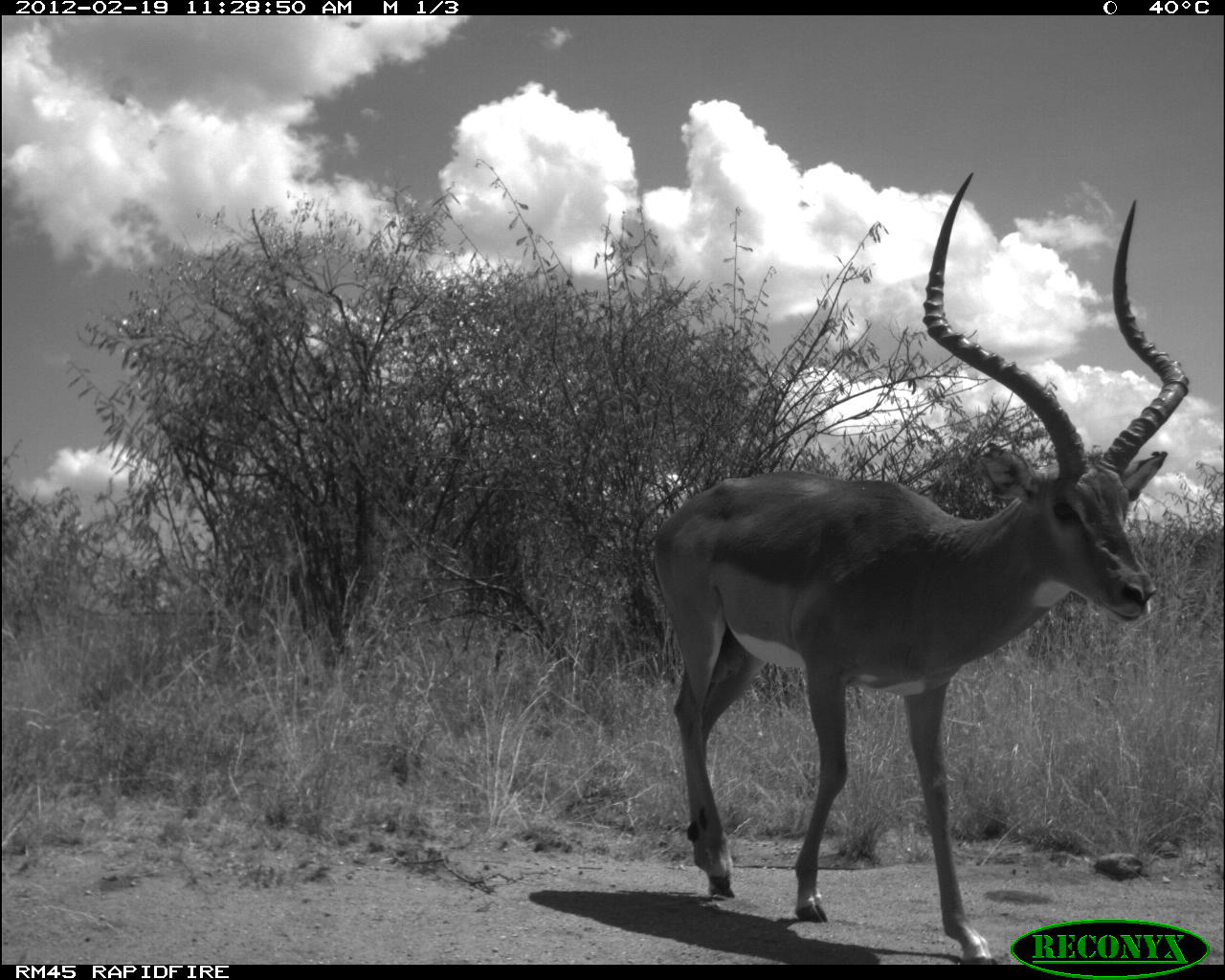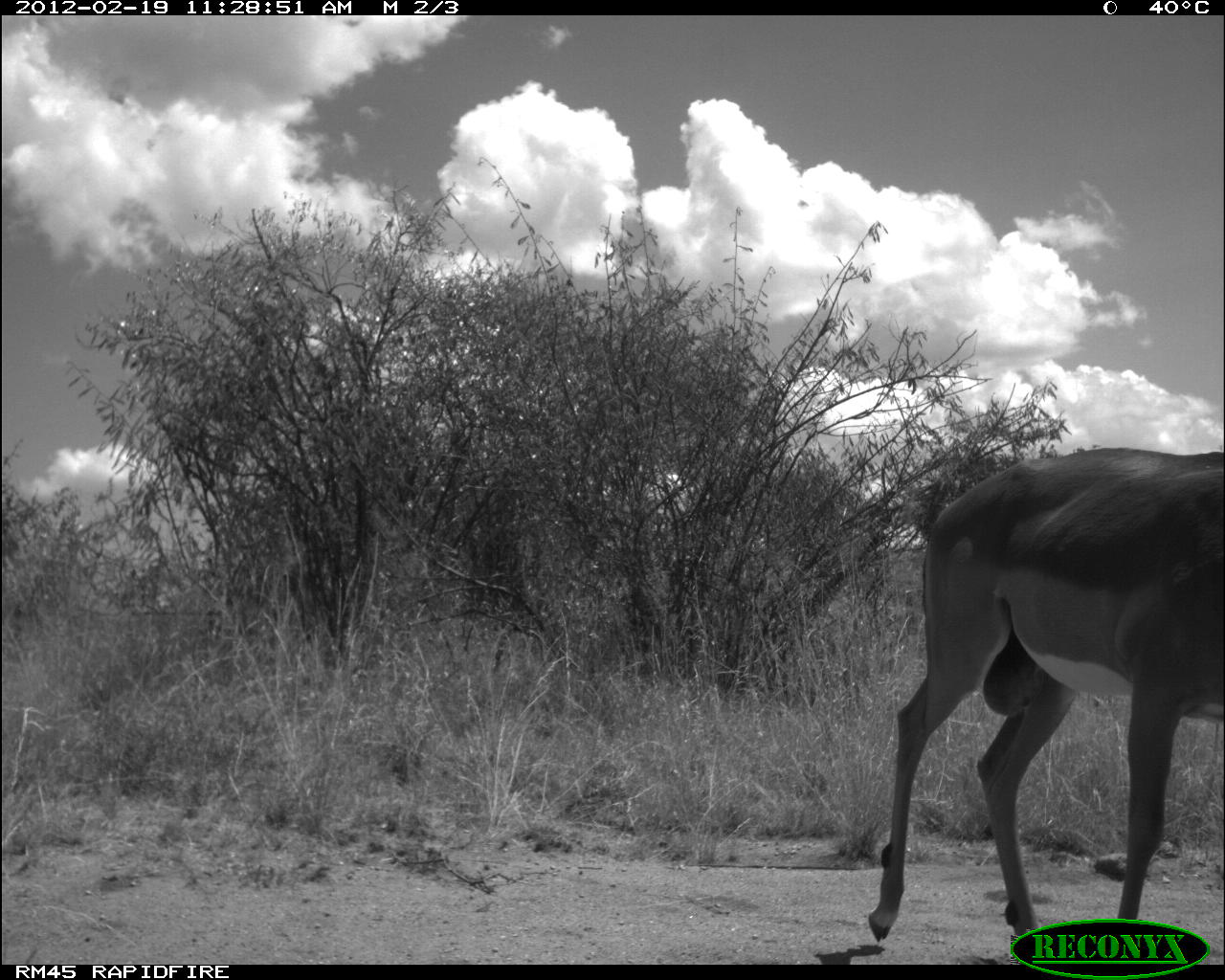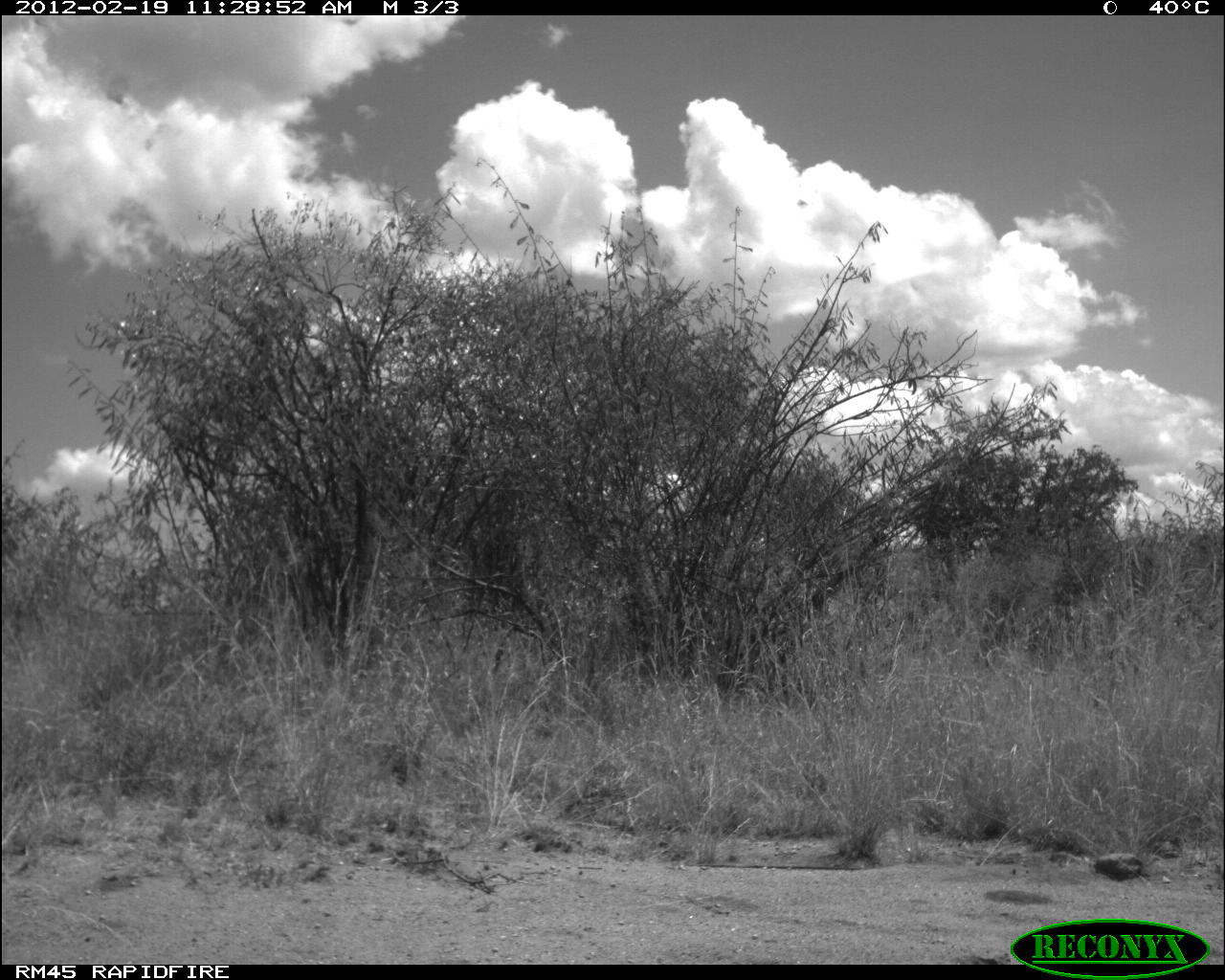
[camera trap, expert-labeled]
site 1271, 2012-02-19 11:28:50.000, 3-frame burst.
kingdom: Animalia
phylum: Chordata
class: Mammalia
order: Artiodactyla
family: Bovidae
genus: Aepyceros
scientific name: Aepyceros melampus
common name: impala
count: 1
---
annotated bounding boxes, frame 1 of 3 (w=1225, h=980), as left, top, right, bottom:
aepyceros melampus: 648, 169, 1192, 964